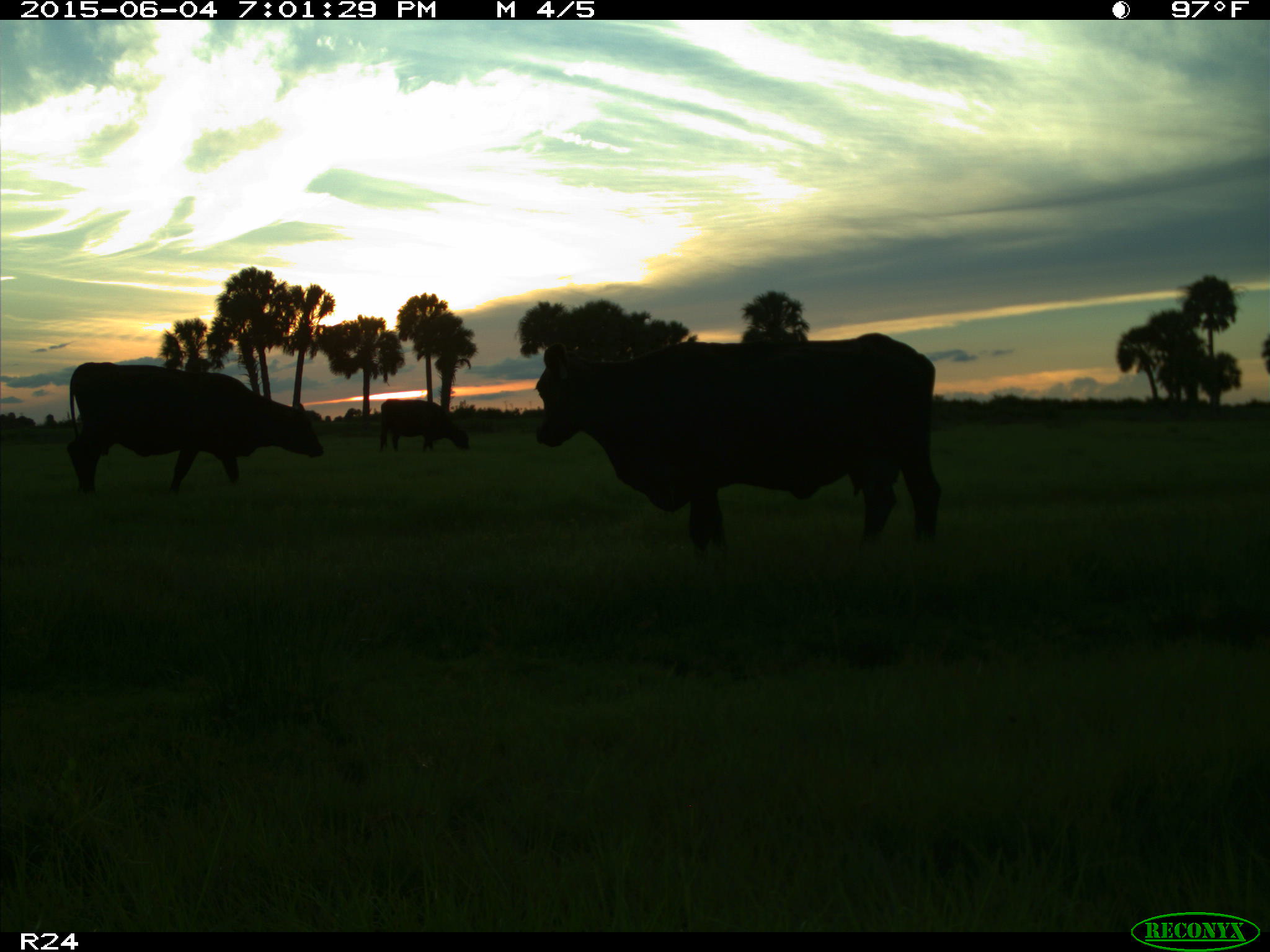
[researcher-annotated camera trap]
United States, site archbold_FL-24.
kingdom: Animalia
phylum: Chordata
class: Mammalia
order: Artiodactyla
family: Bovidae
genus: Bos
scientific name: Bos taurus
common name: domestic cow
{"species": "Bos taurus (domestic cow)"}